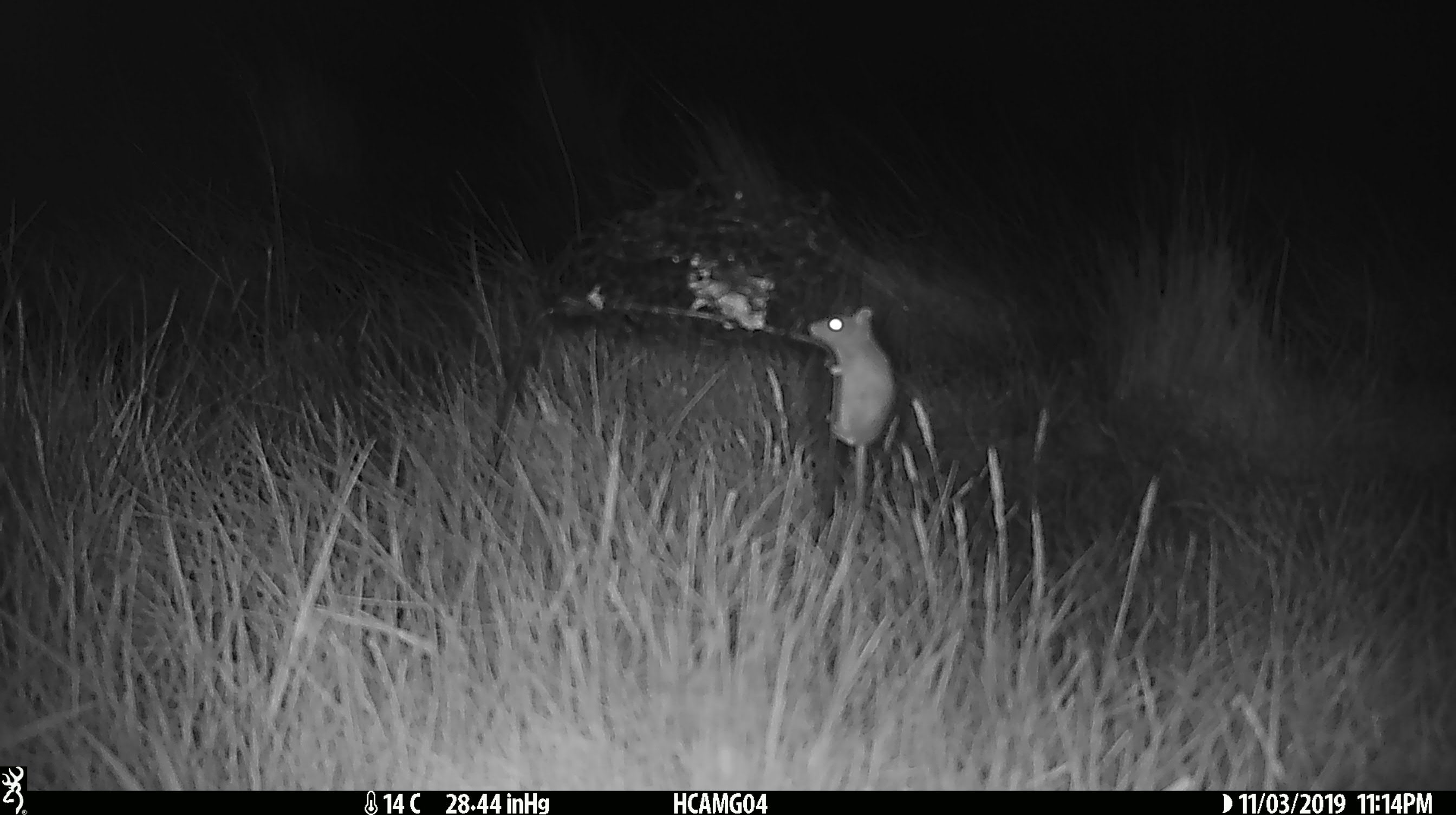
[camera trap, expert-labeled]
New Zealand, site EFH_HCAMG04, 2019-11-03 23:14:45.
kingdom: Animalia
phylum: Chordata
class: Mammalia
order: Rodentia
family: Muridae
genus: Mus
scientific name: Mus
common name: mouse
Mouse (Mus).